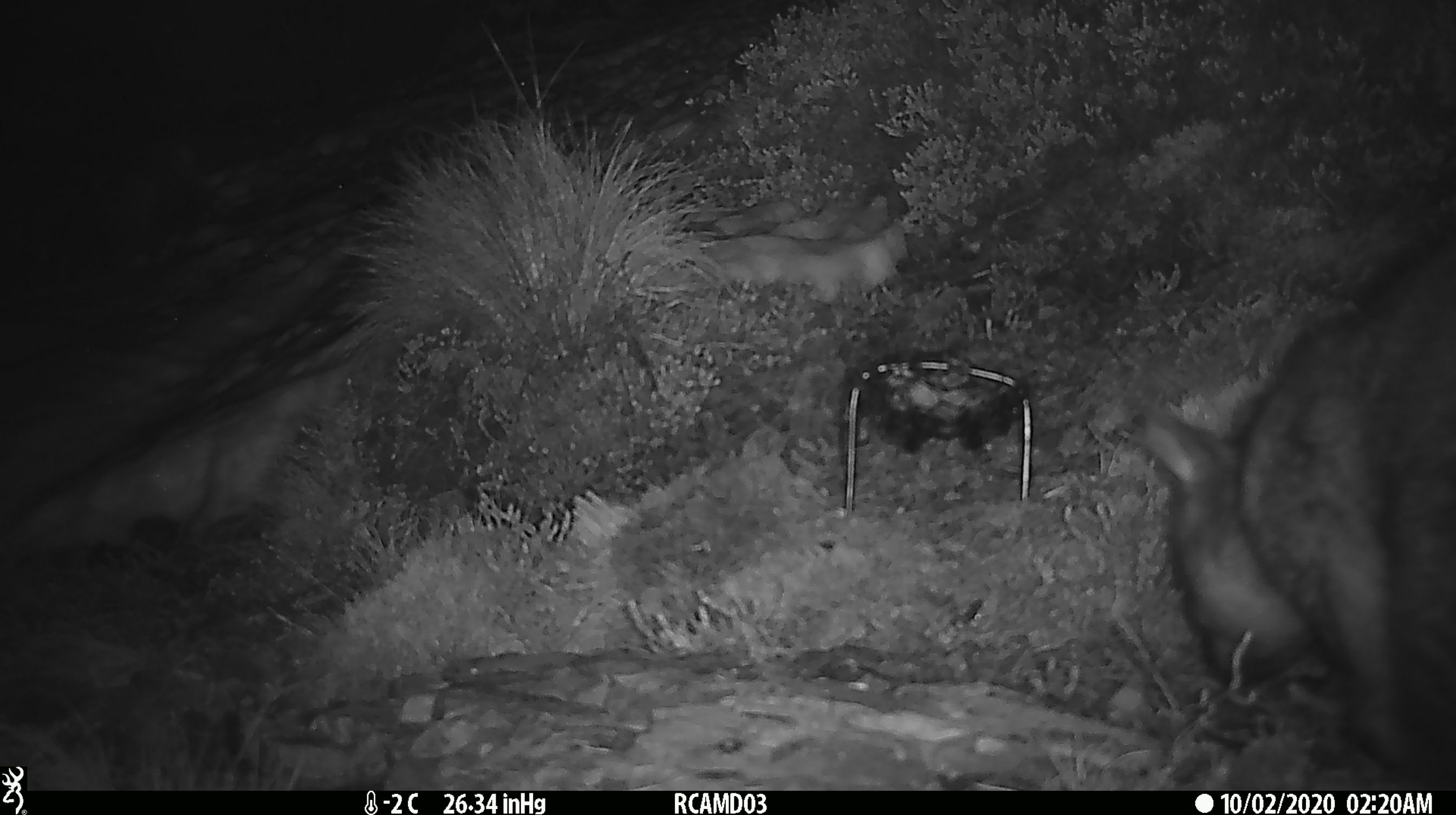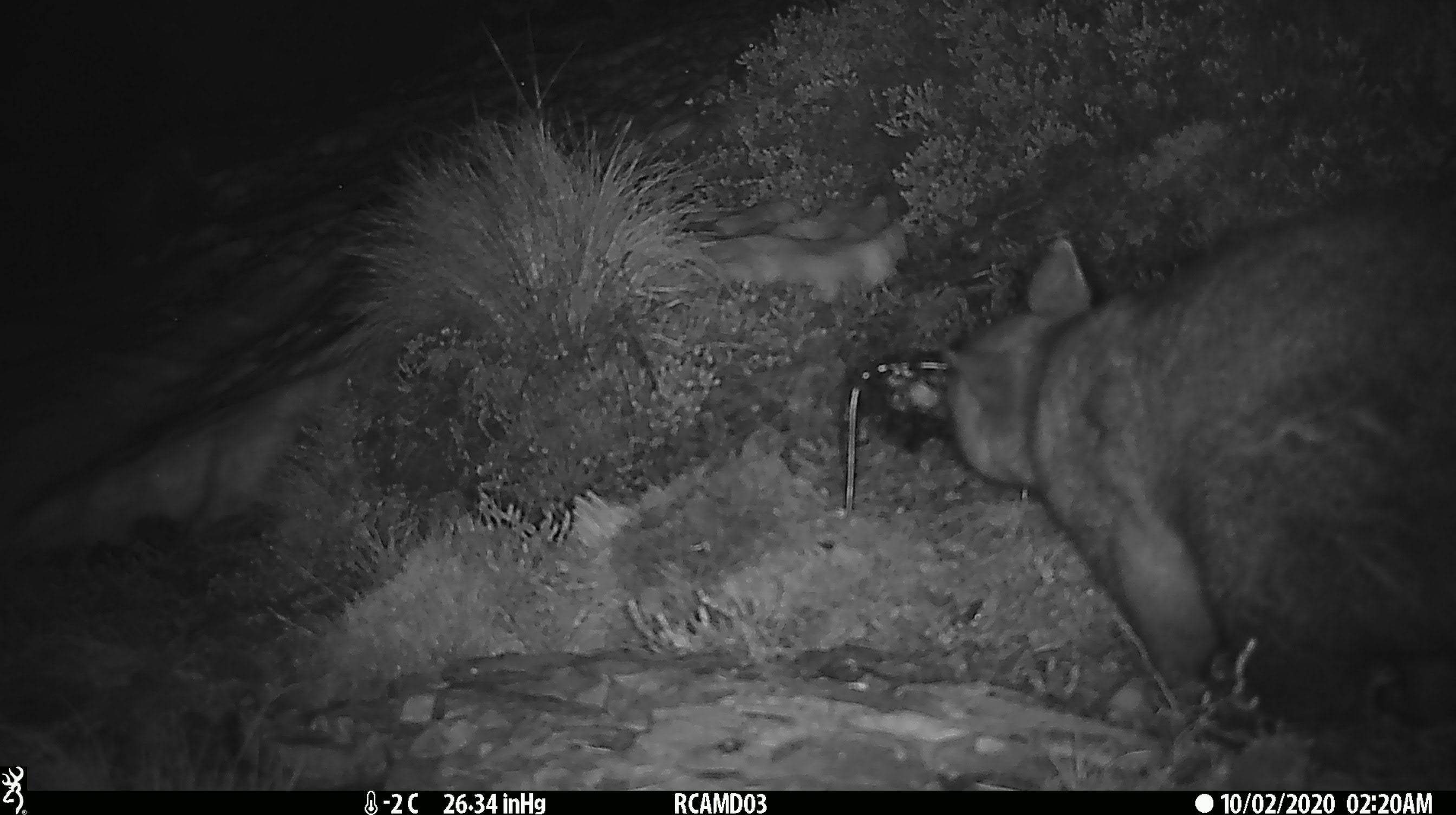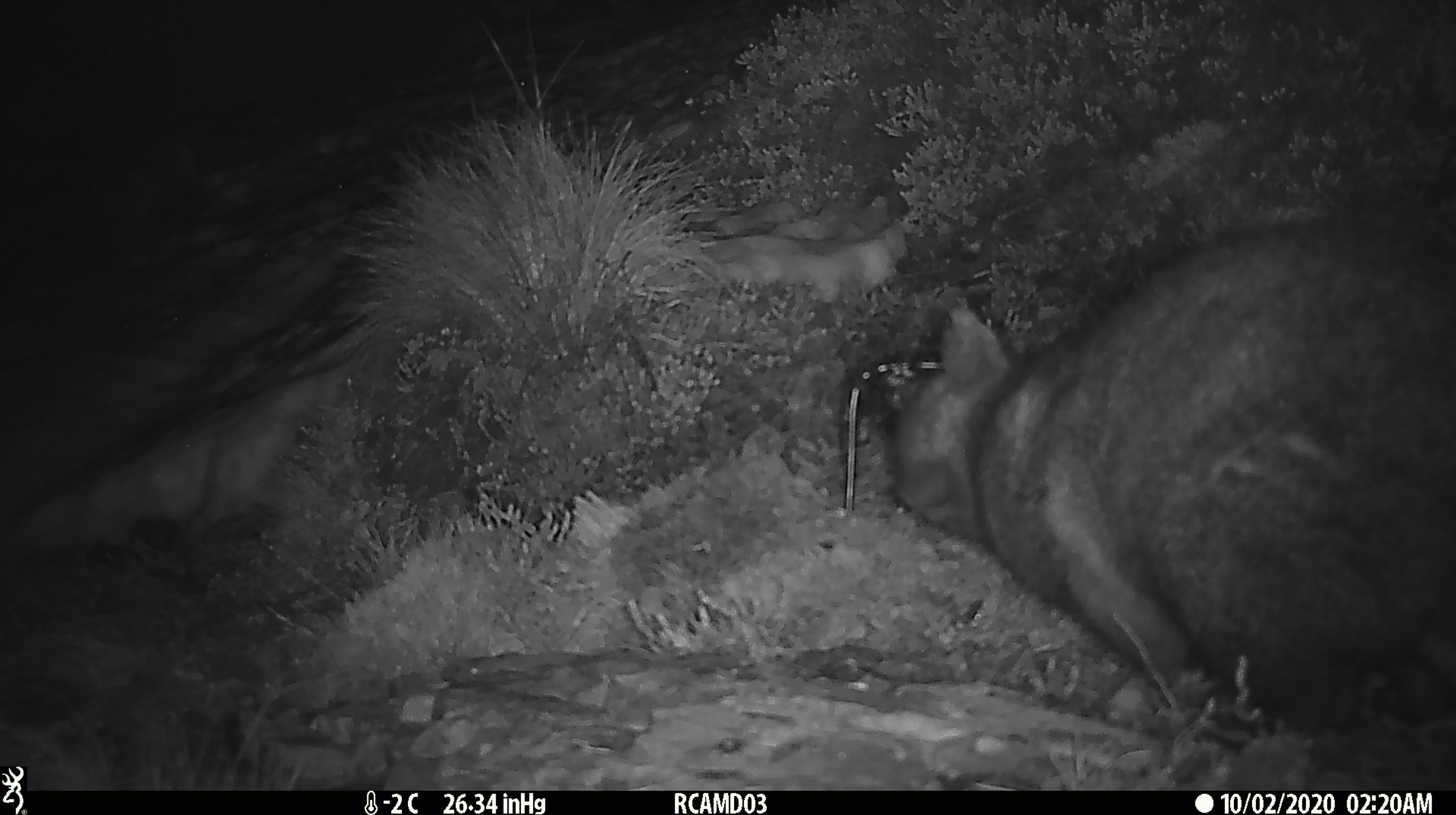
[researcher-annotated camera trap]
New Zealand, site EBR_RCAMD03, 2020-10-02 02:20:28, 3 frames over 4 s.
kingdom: Animalia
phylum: Chordata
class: Mammalia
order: Diprotodontia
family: Phalangeridae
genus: Trichosurus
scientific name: Trichosurus vulpecula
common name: common brushtail possum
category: possum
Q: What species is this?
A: Possum (common brushtail possum) (Trichosurus vulpecula).